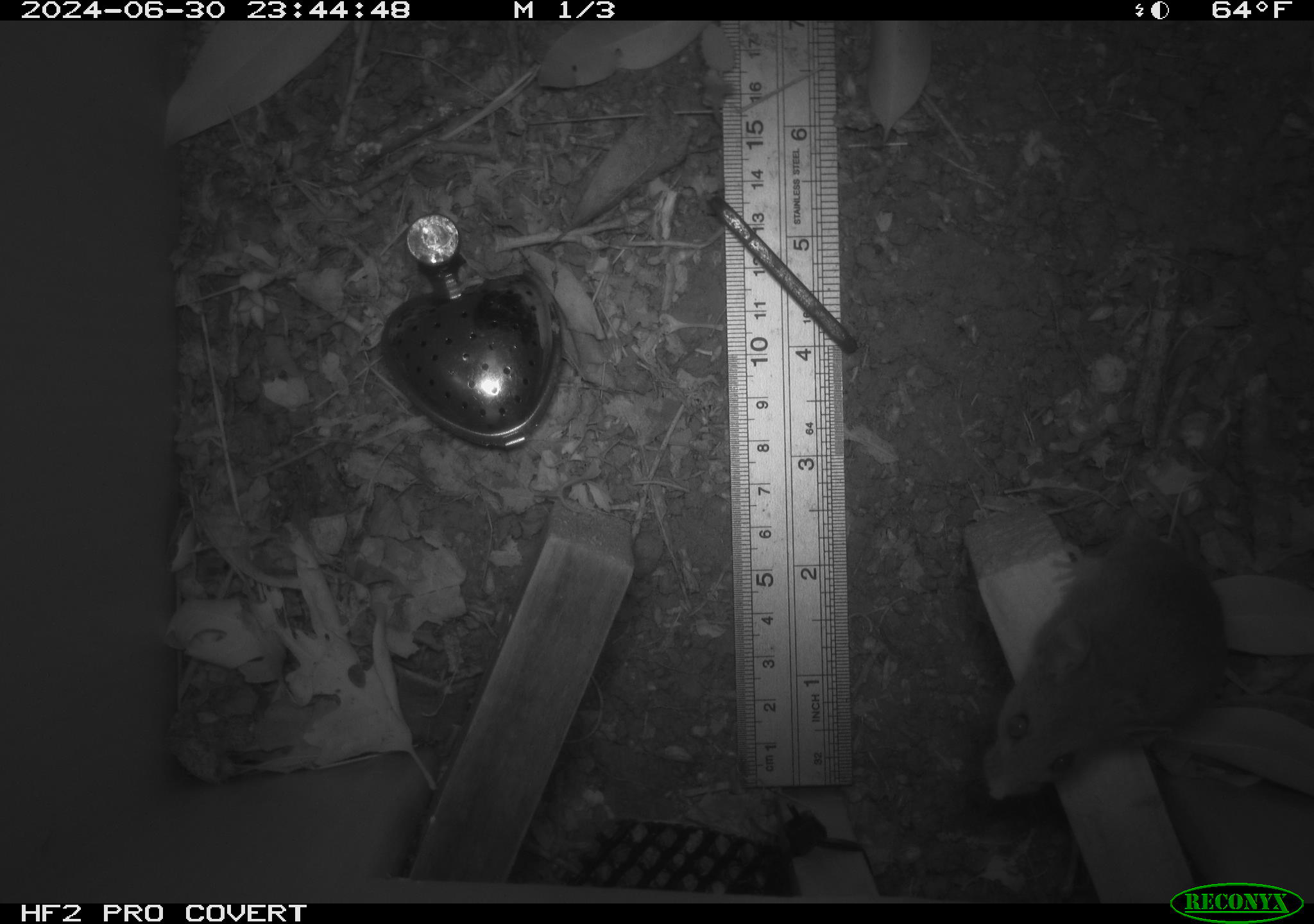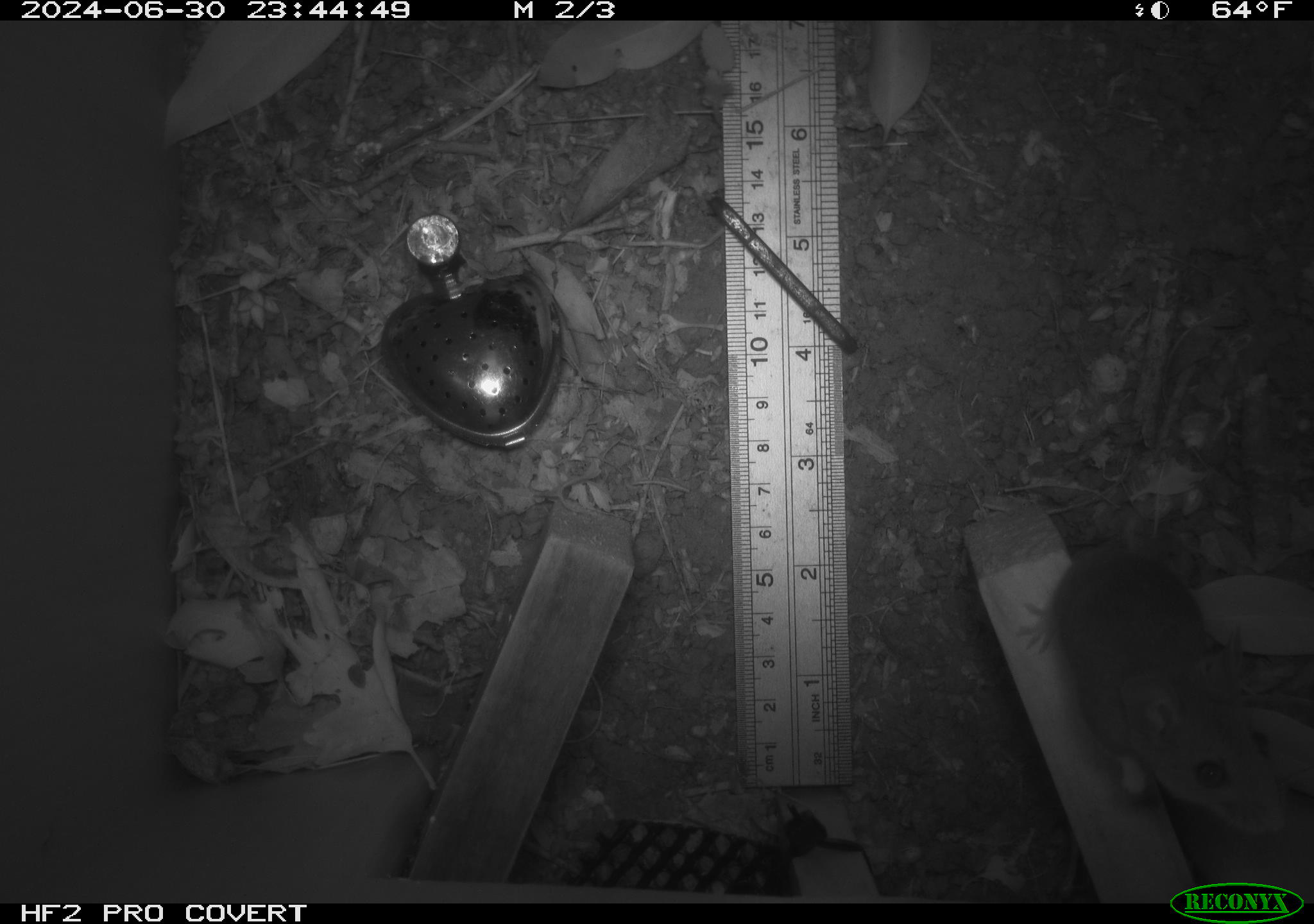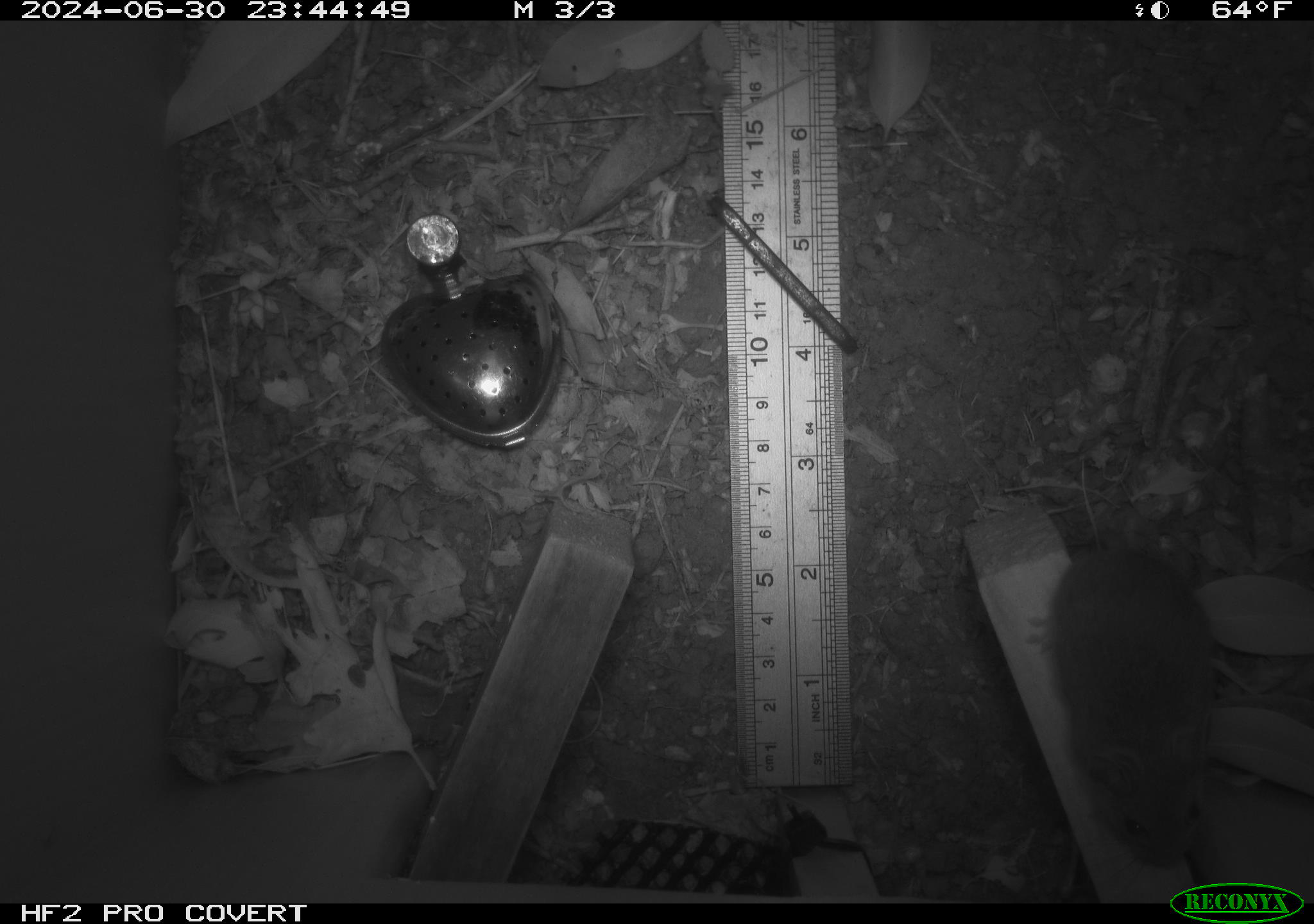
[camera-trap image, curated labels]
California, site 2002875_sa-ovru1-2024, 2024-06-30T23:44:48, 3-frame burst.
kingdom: Animalia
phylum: Chordata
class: Mammalia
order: Rodentia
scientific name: Rodentia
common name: rodent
Rodent (Rodentia).